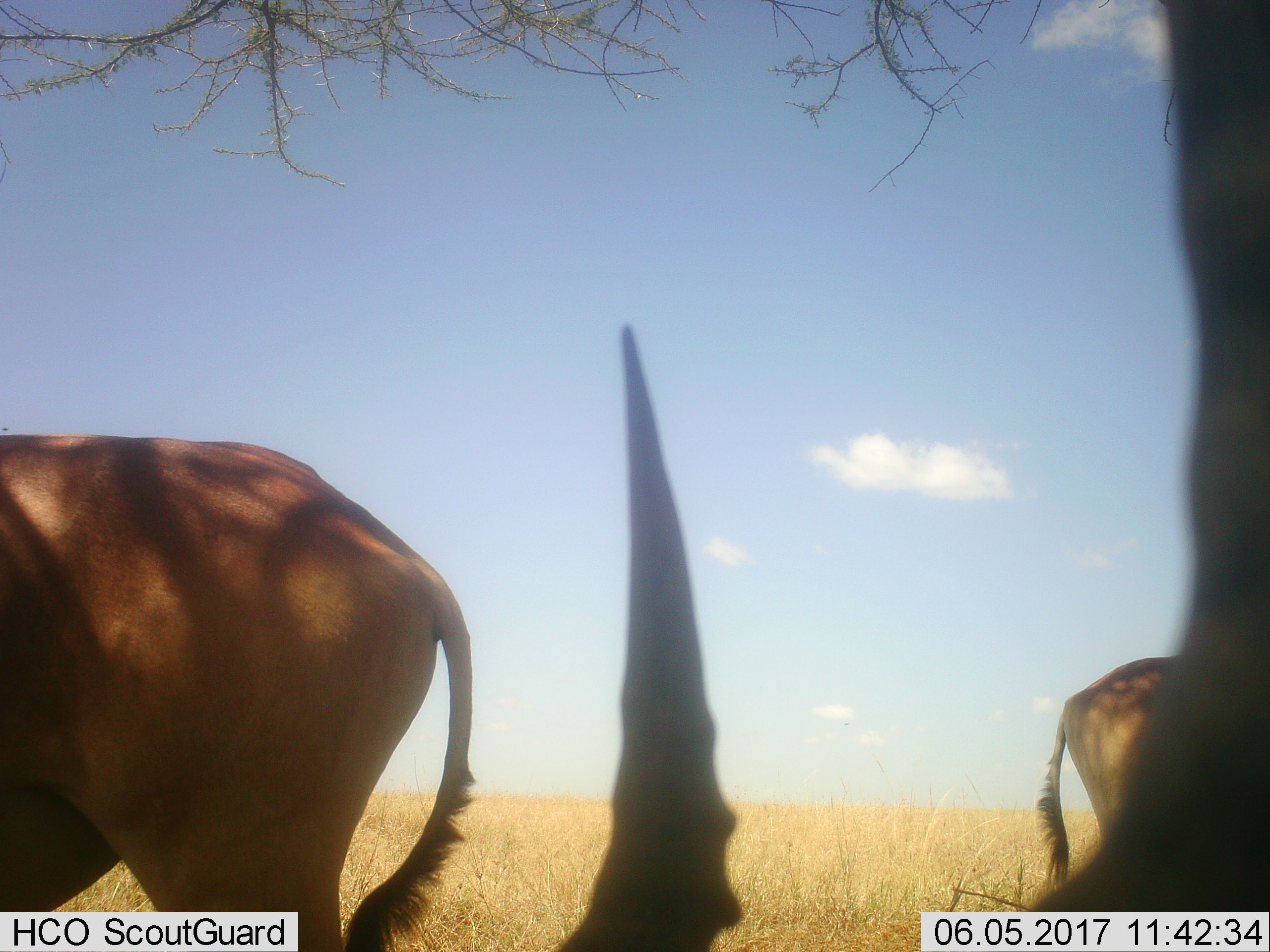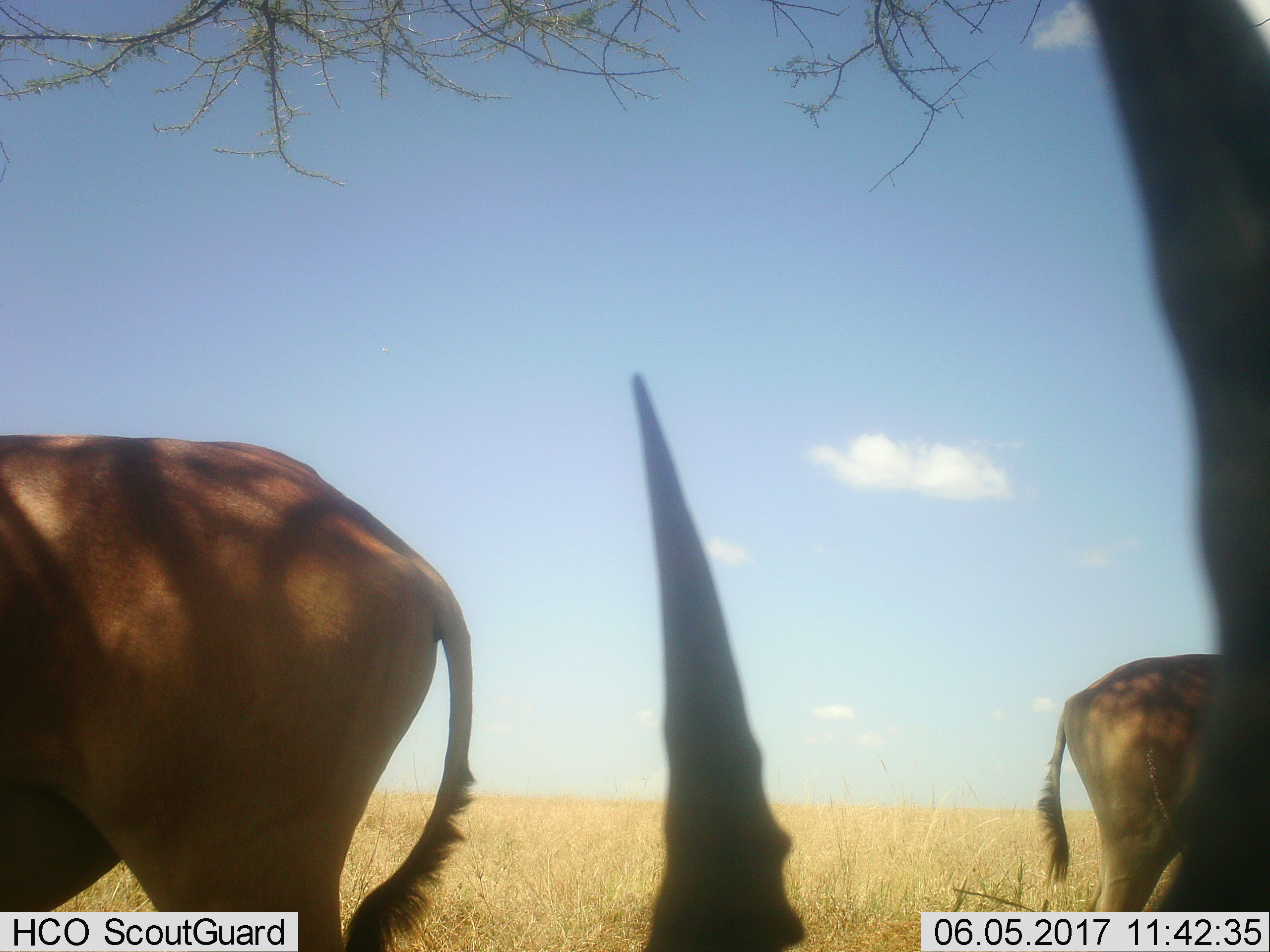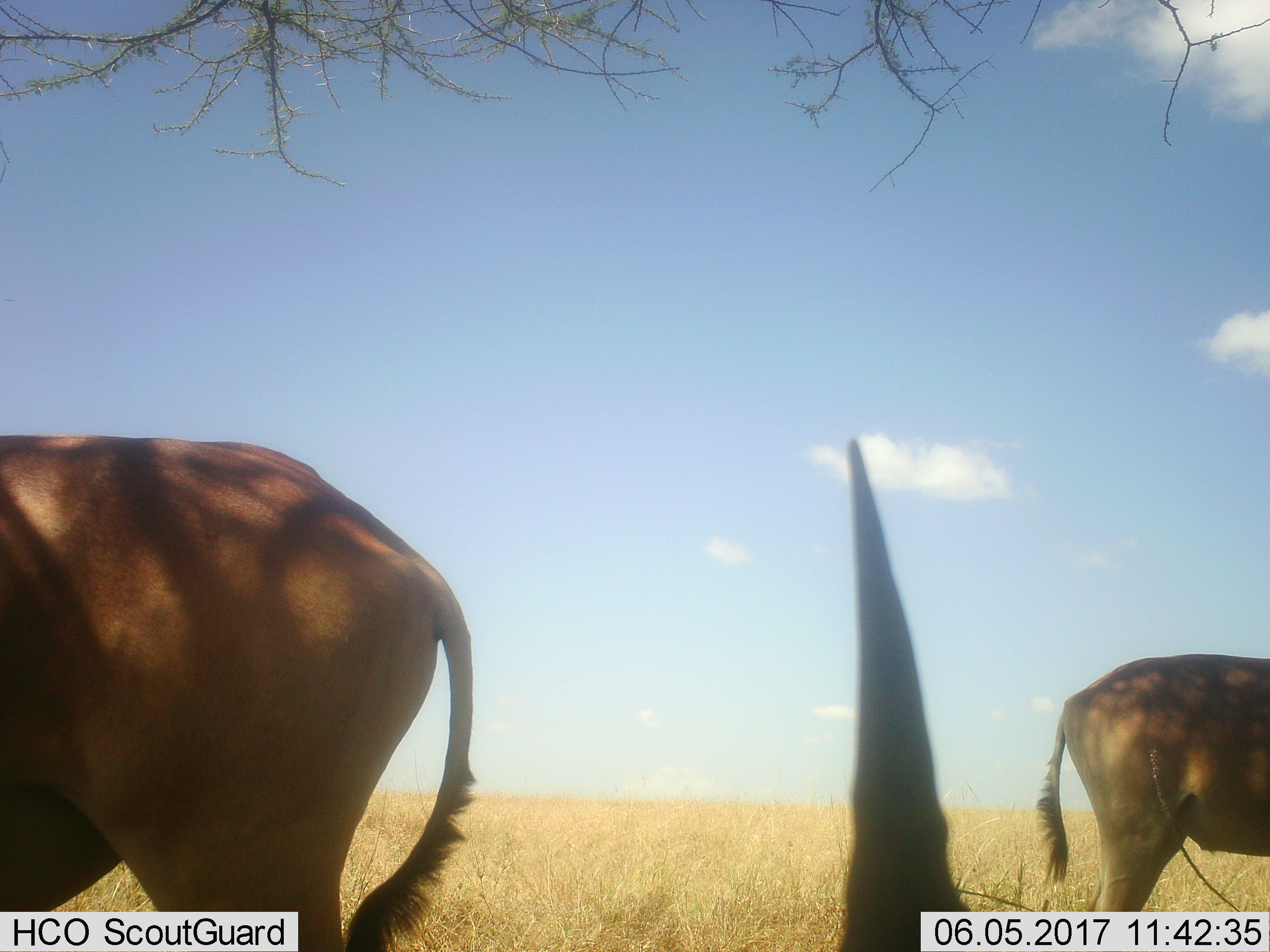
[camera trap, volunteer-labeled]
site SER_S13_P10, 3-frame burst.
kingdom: Animalia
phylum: Chordata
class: Mammalia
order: Artiodactyla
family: Bovidae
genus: Alcelaphus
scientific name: Alcelaphus buselaphus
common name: hartebeest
Hartebeest (Alcelaphus buselaphus), count 3. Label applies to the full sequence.